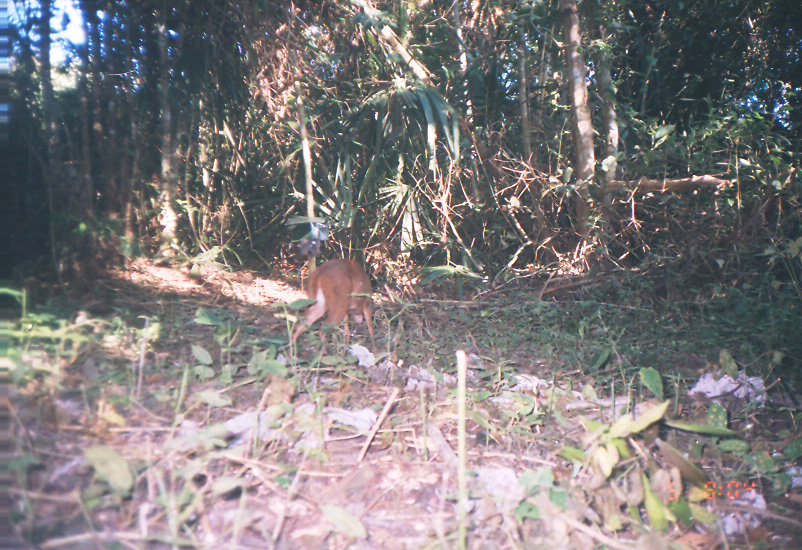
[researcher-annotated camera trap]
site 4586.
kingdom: Animalia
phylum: Chordata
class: Mammalia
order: Artiodactyla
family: Cervidae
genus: Mazama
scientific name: Mazama americana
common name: red brocket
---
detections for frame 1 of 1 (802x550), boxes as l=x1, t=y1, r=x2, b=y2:
mazama americana: l=288, t=258, r=379, b=357